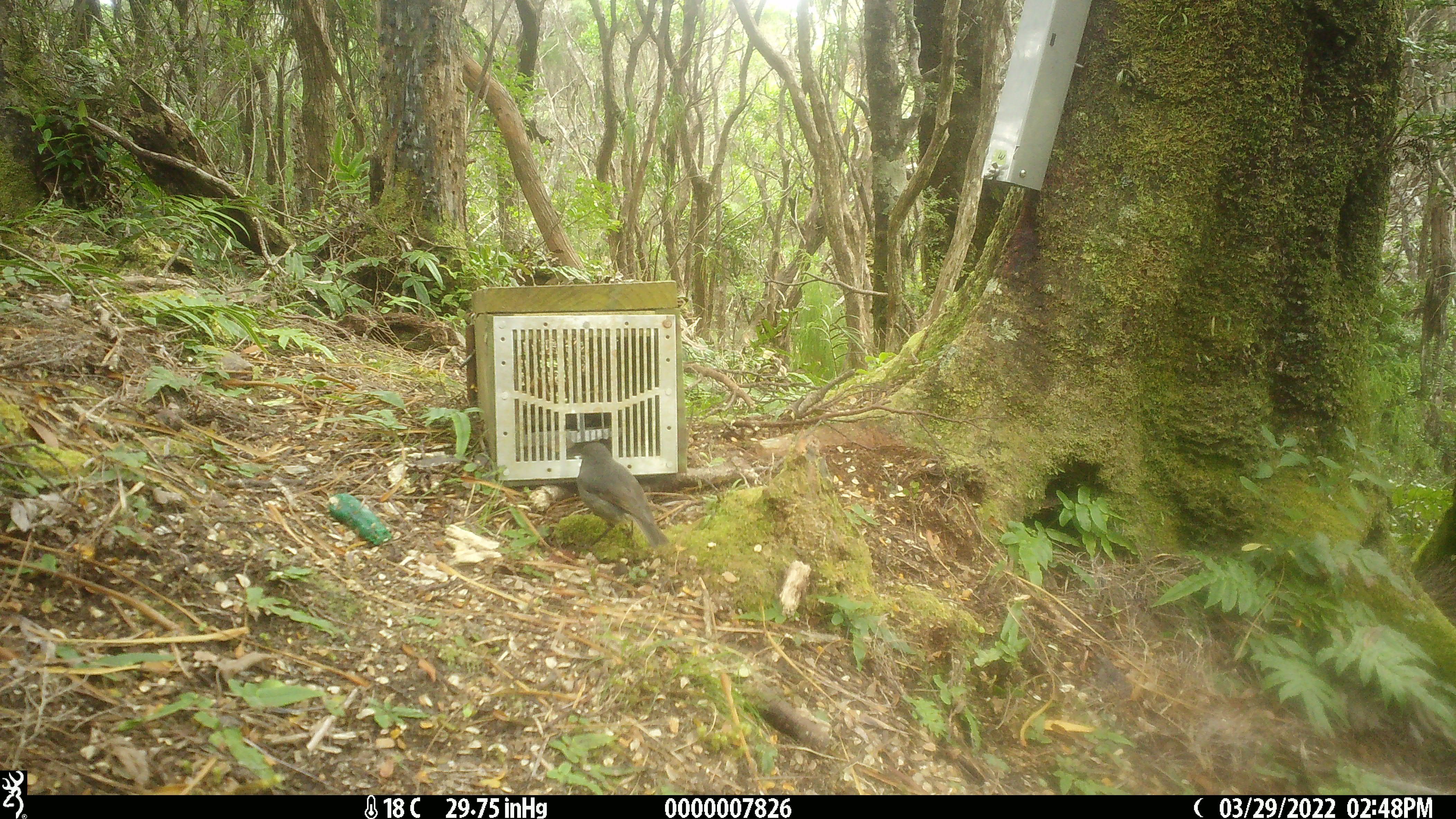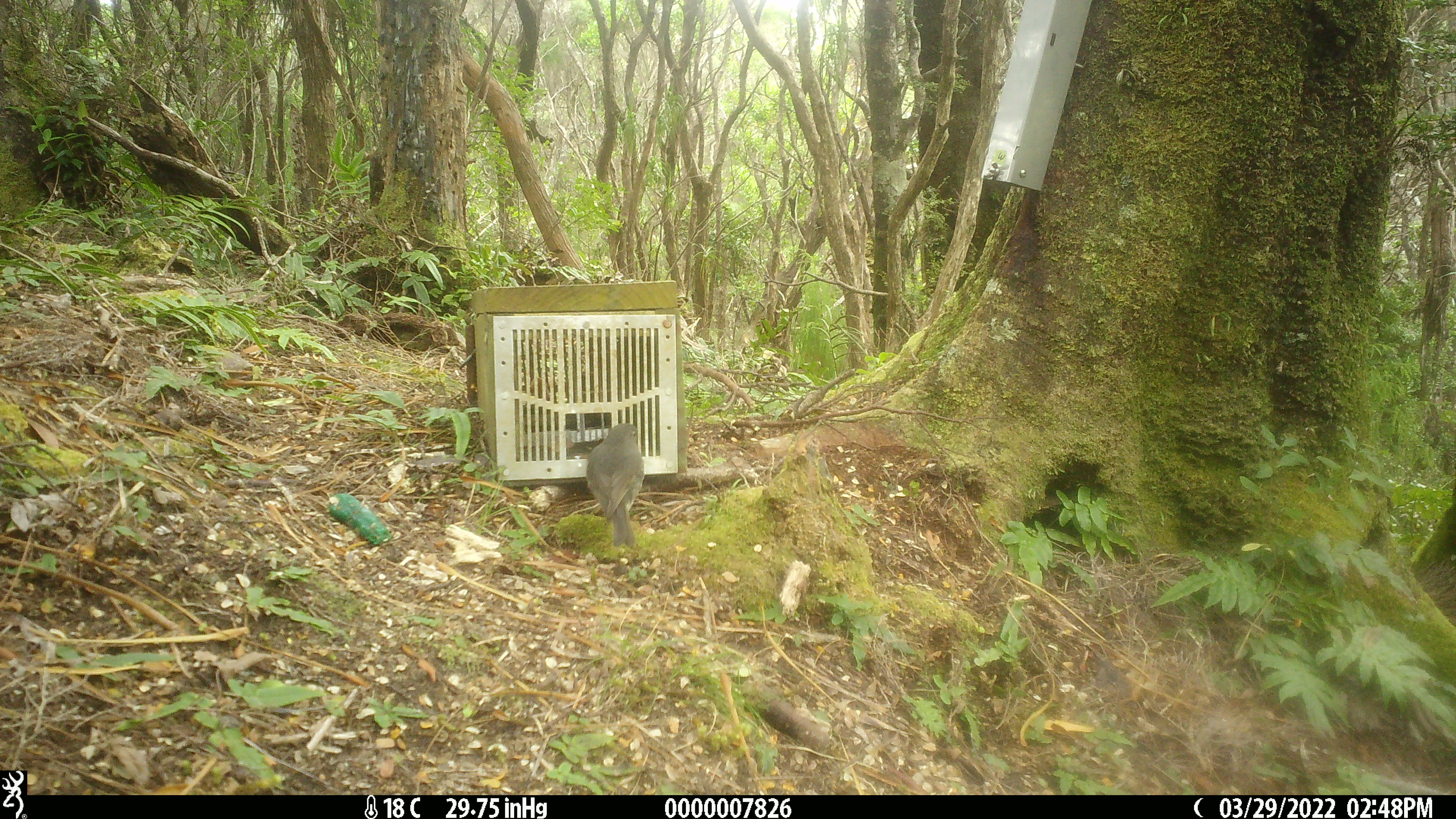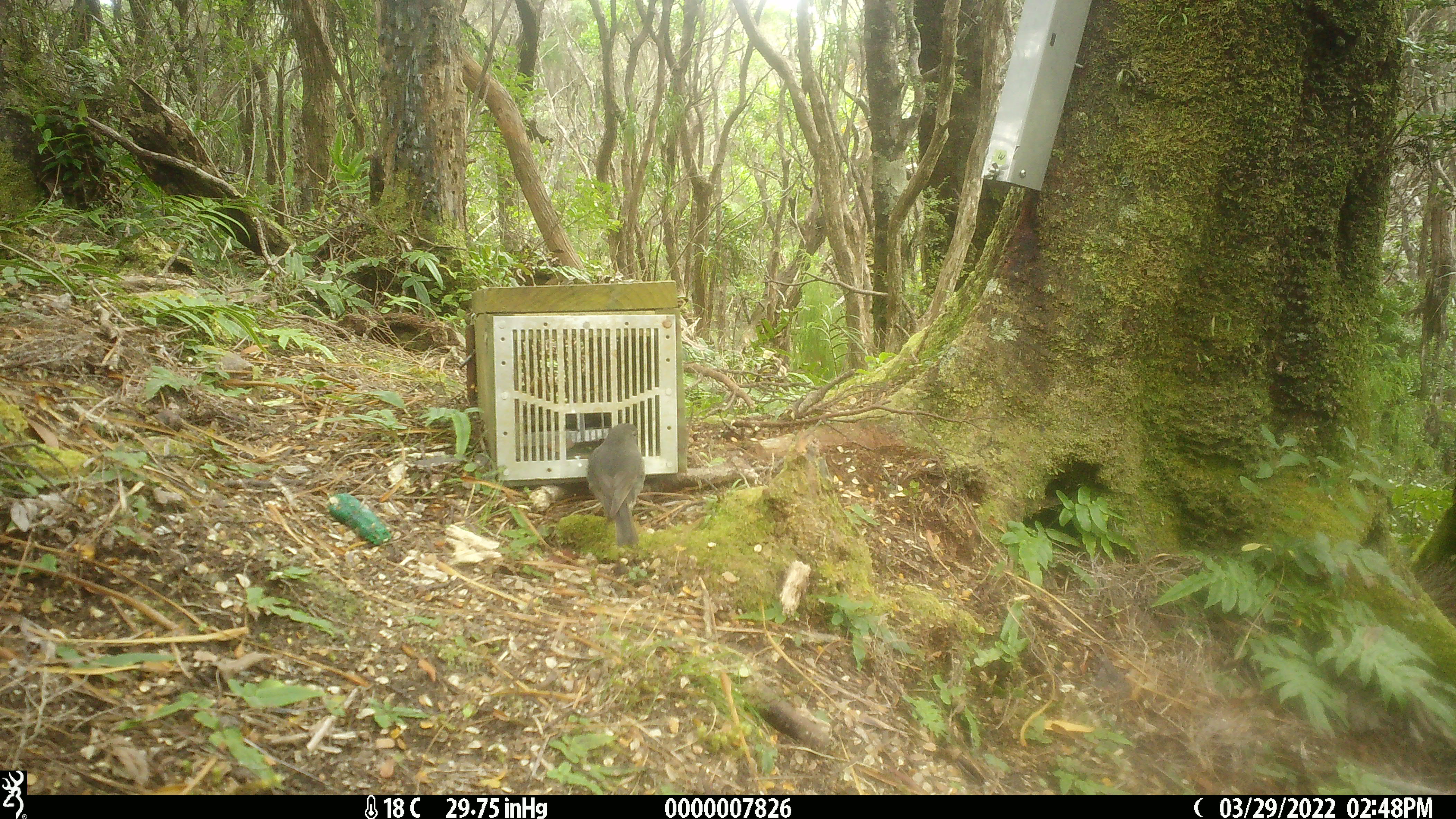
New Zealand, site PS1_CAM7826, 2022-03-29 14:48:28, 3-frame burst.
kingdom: Animalia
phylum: Chordata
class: Aves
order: Passeriformes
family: Petroicidae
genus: Petroica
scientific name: Petroica australis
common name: new zealand robin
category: robin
Robin (new zealand robin) (Petroica australis).